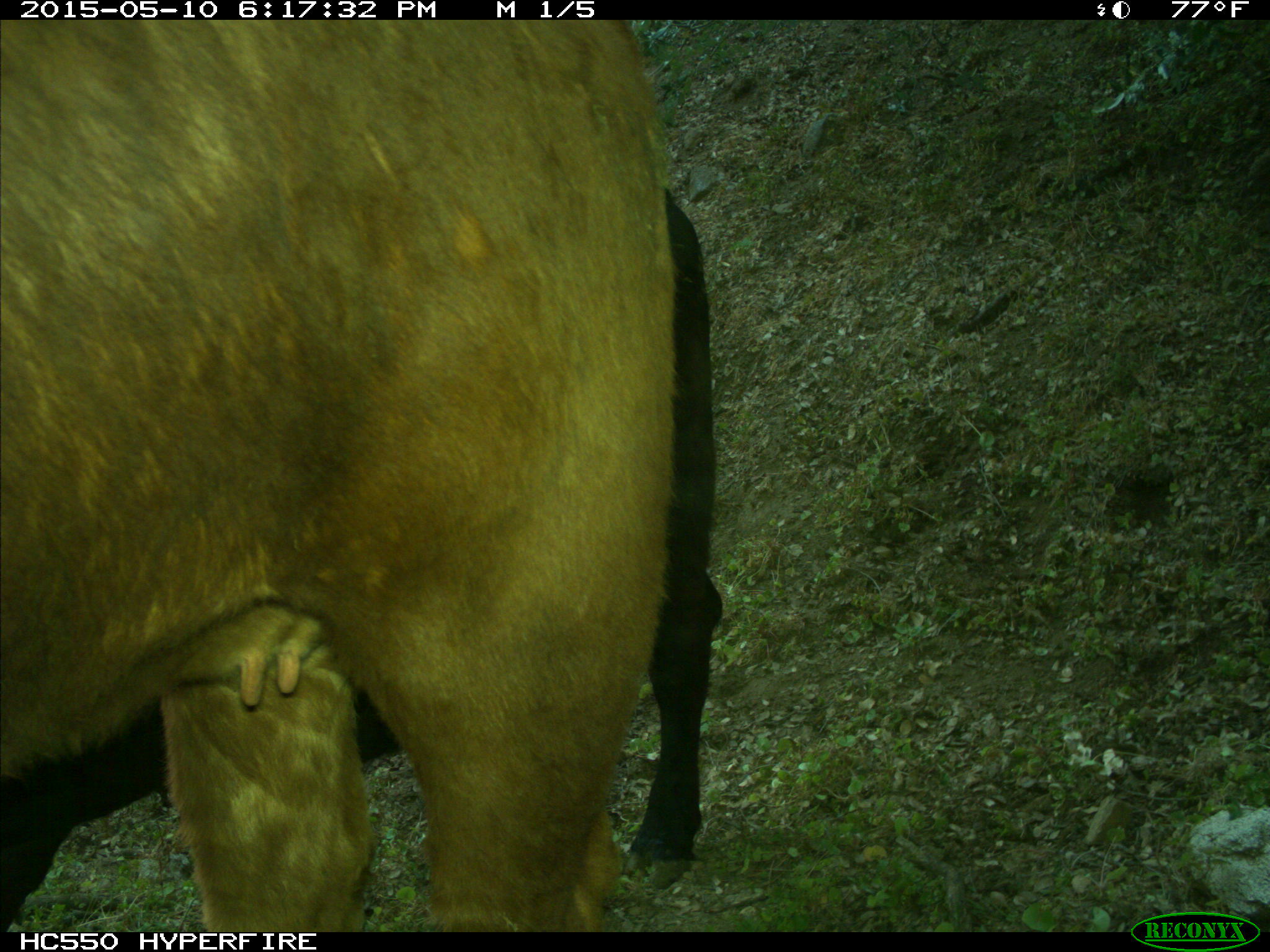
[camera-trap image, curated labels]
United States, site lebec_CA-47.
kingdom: Animalia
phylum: Chordata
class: Mammalia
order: Artiodactyla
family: Bovidae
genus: Bos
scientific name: Bos taurus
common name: domestic cow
Bos taurus (domestic cow).